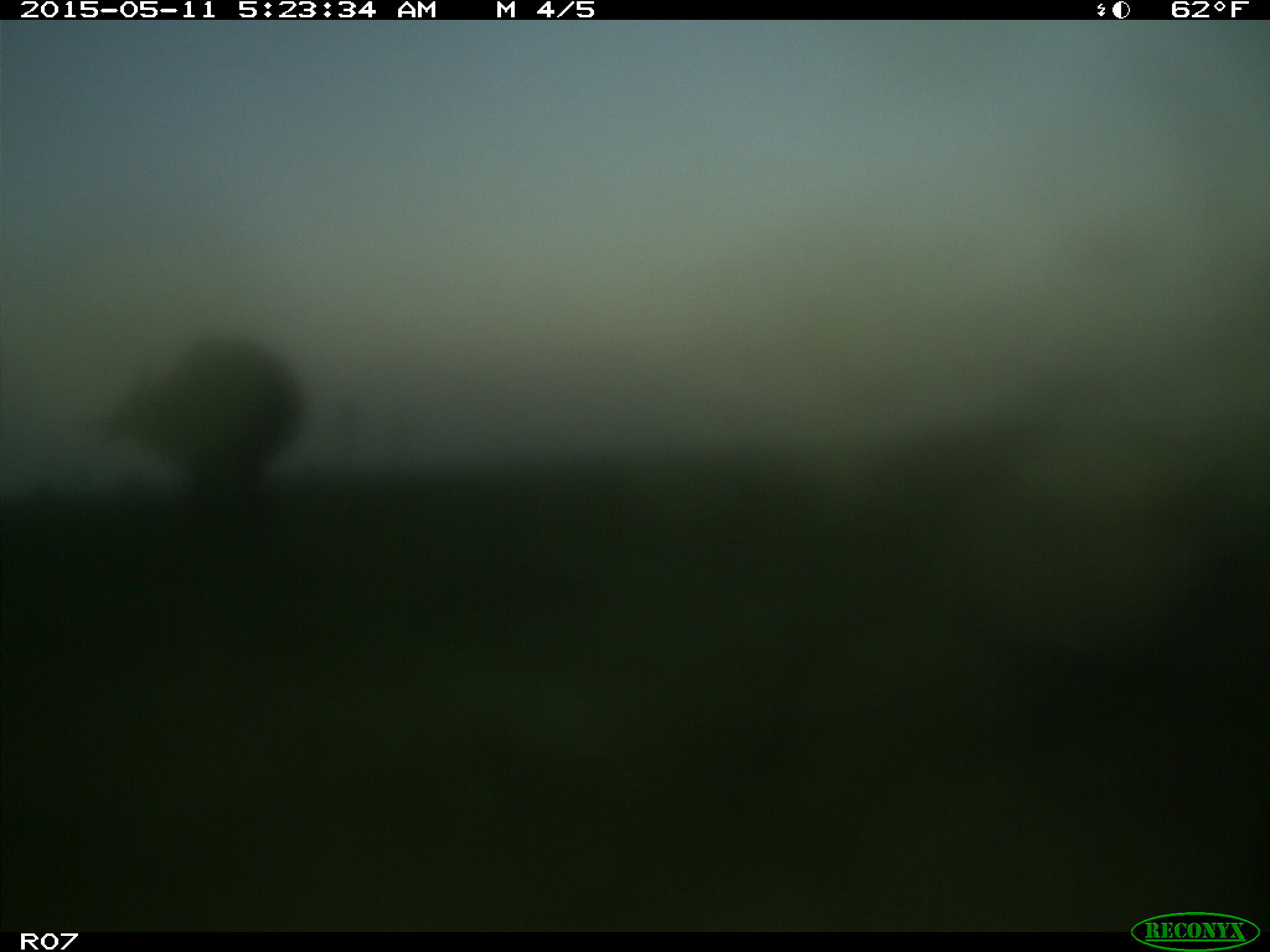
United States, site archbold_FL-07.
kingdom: Animalia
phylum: Chordata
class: Mammalia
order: Artiodactyla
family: Bovidae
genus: Bos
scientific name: Bos taurus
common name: domestic cow